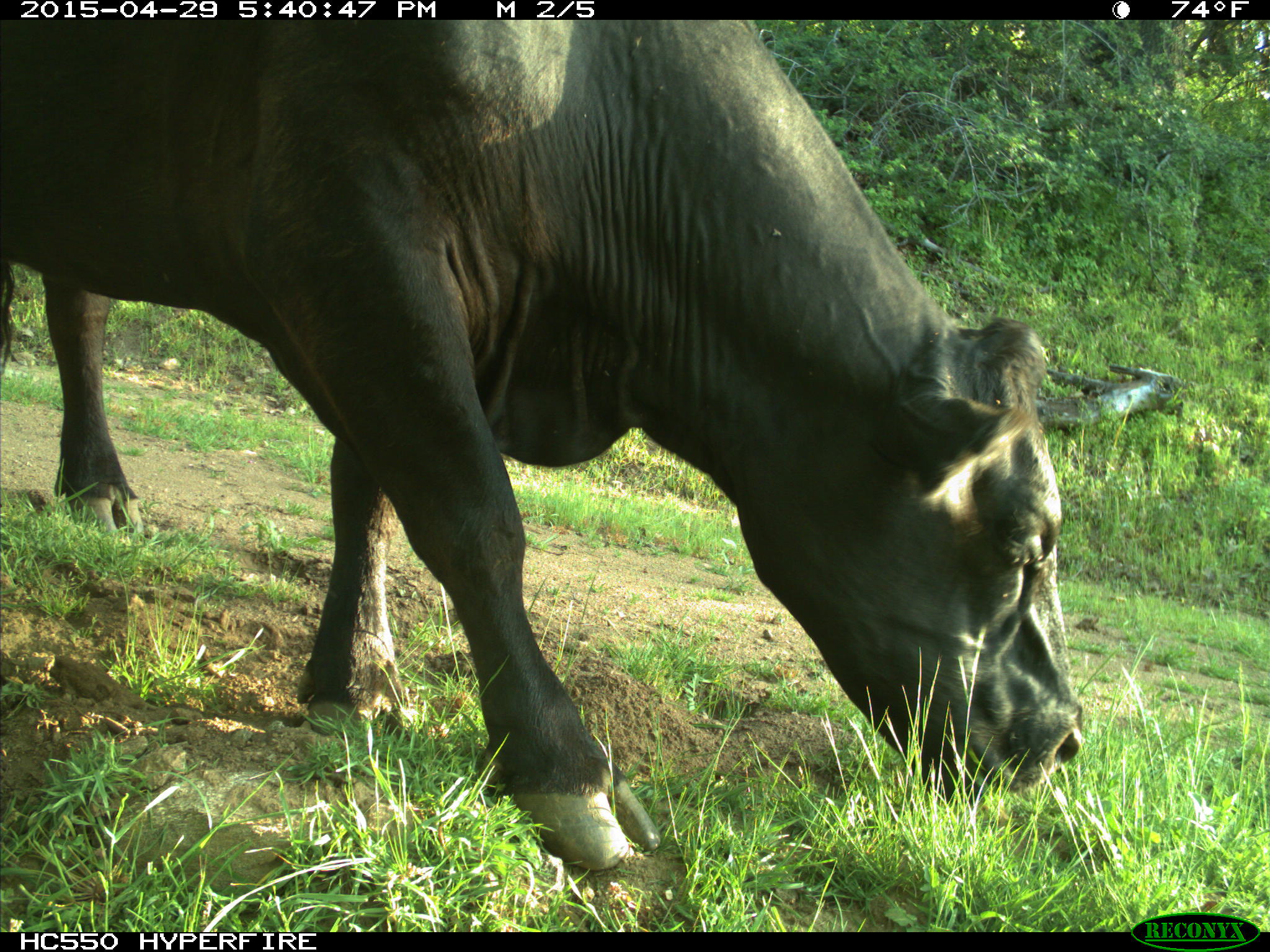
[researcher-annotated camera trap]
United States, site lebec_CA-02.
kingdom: Animalia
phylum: Chordata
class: Mammalia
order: Artiodactyla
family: Bovidae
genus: Bos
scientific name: Bos taurus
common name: domestic cow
Bos taurus (domestic cow).